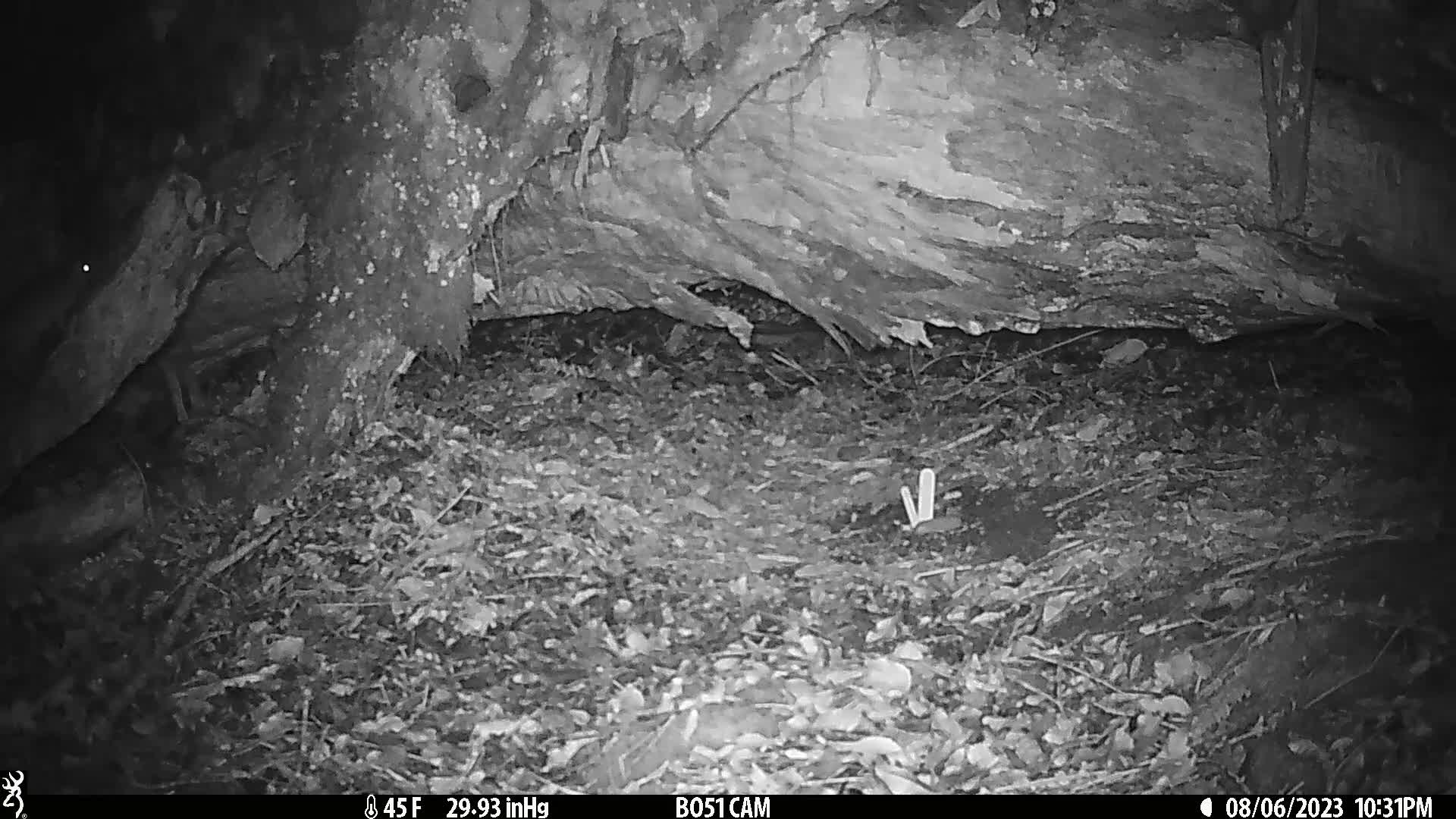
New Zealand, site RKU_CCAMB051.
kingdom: Animalia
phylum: Chordata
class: Mammalia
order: Rodentia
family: Muridae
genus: Rattus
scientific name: Rattus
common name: rat